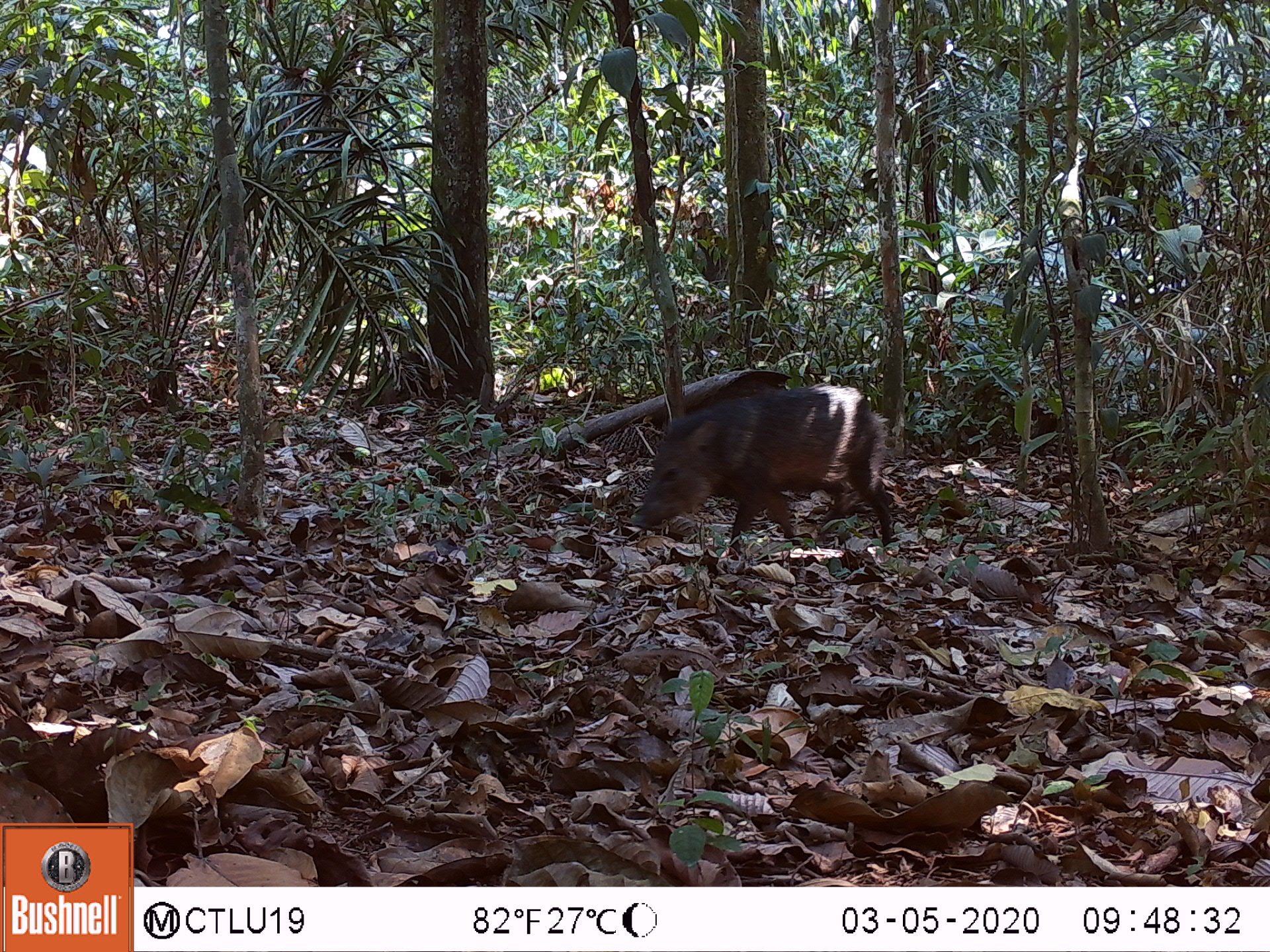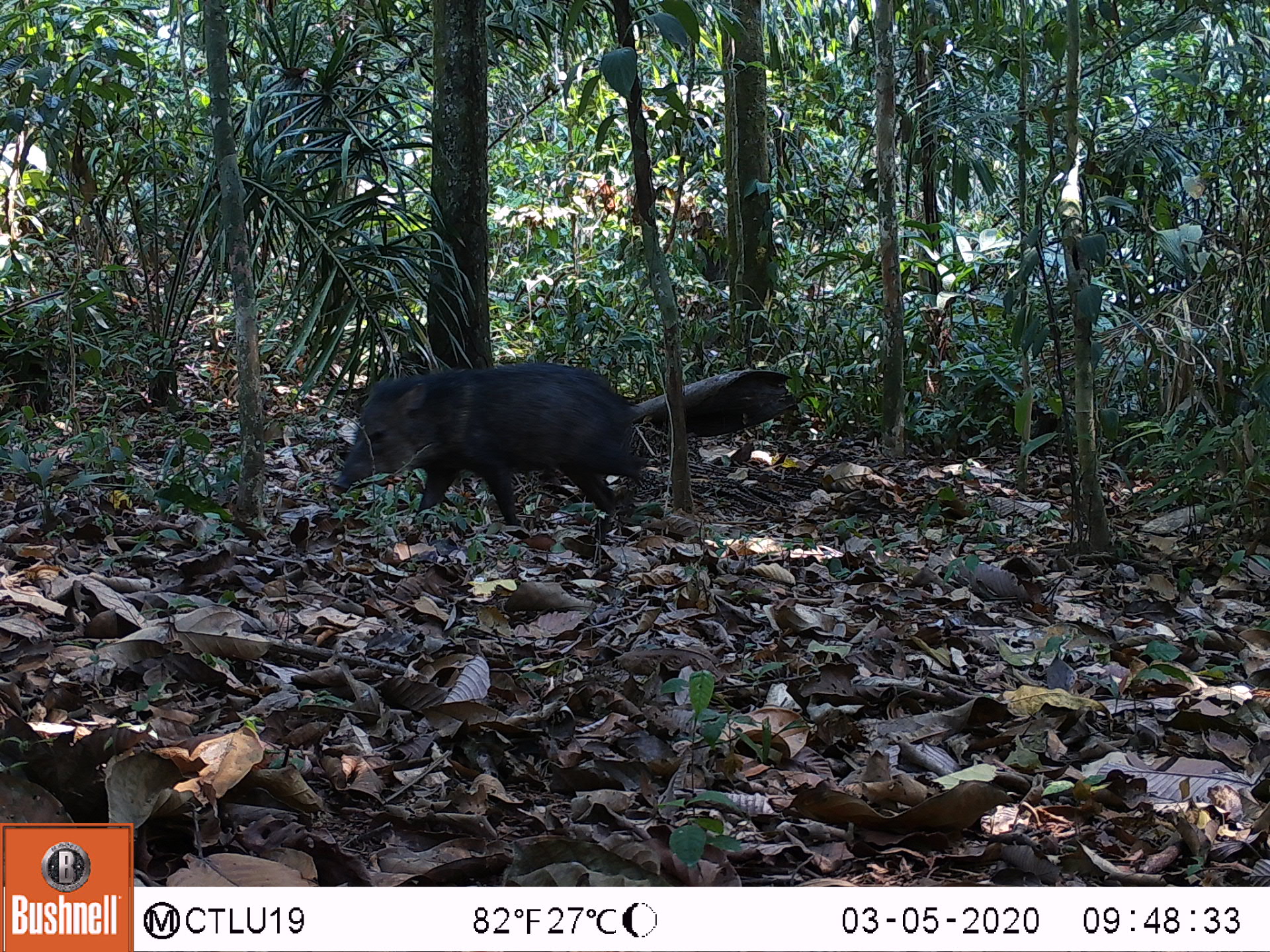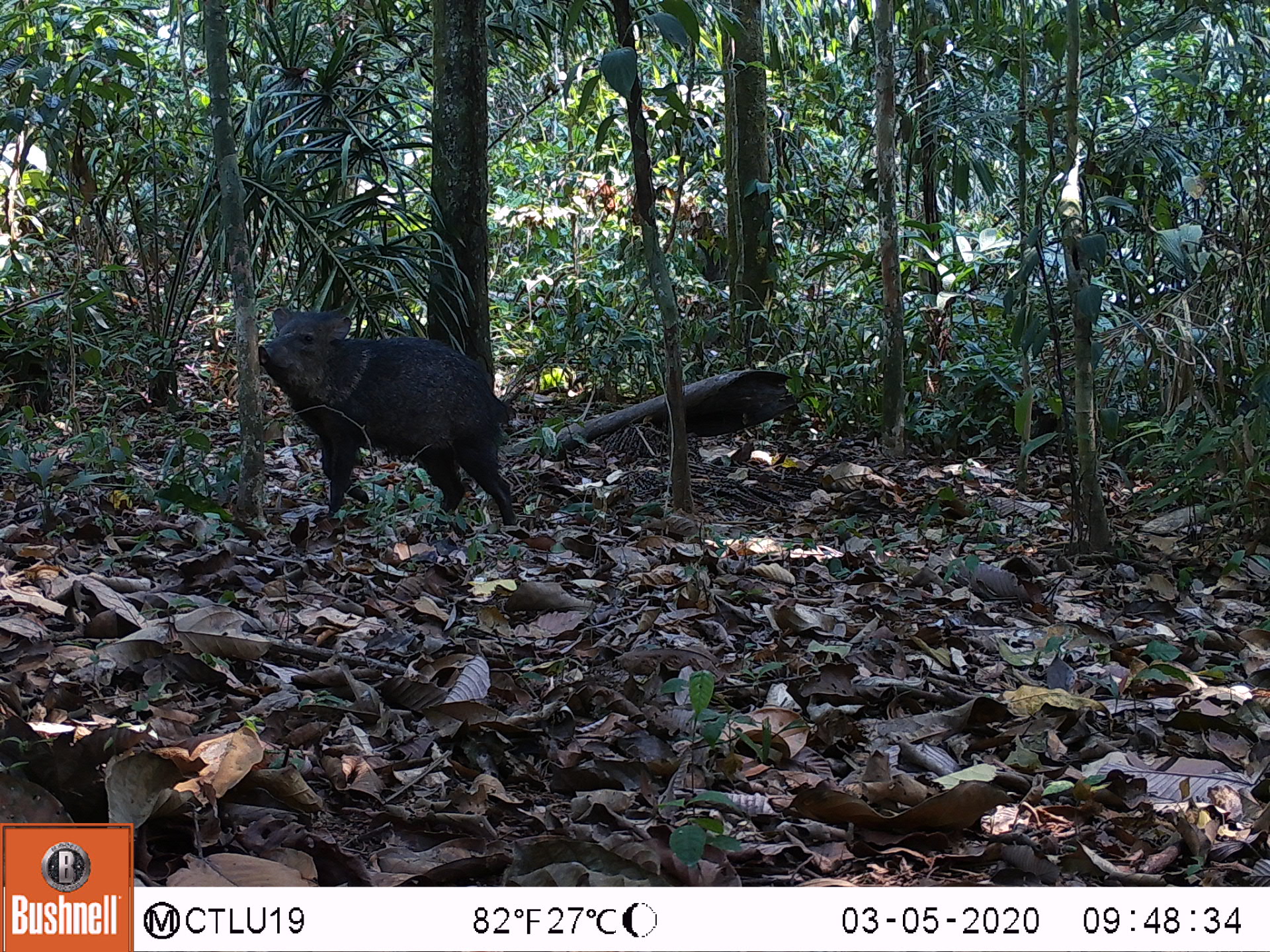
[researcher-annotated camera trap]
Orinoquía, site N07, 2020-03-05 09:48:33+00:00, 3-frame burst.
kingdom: Animalia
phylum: Chordata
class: Mammalia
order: Artiodactyla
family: Tayassuidae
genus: Pecari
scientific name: Pecari tajacu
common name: collared peccary